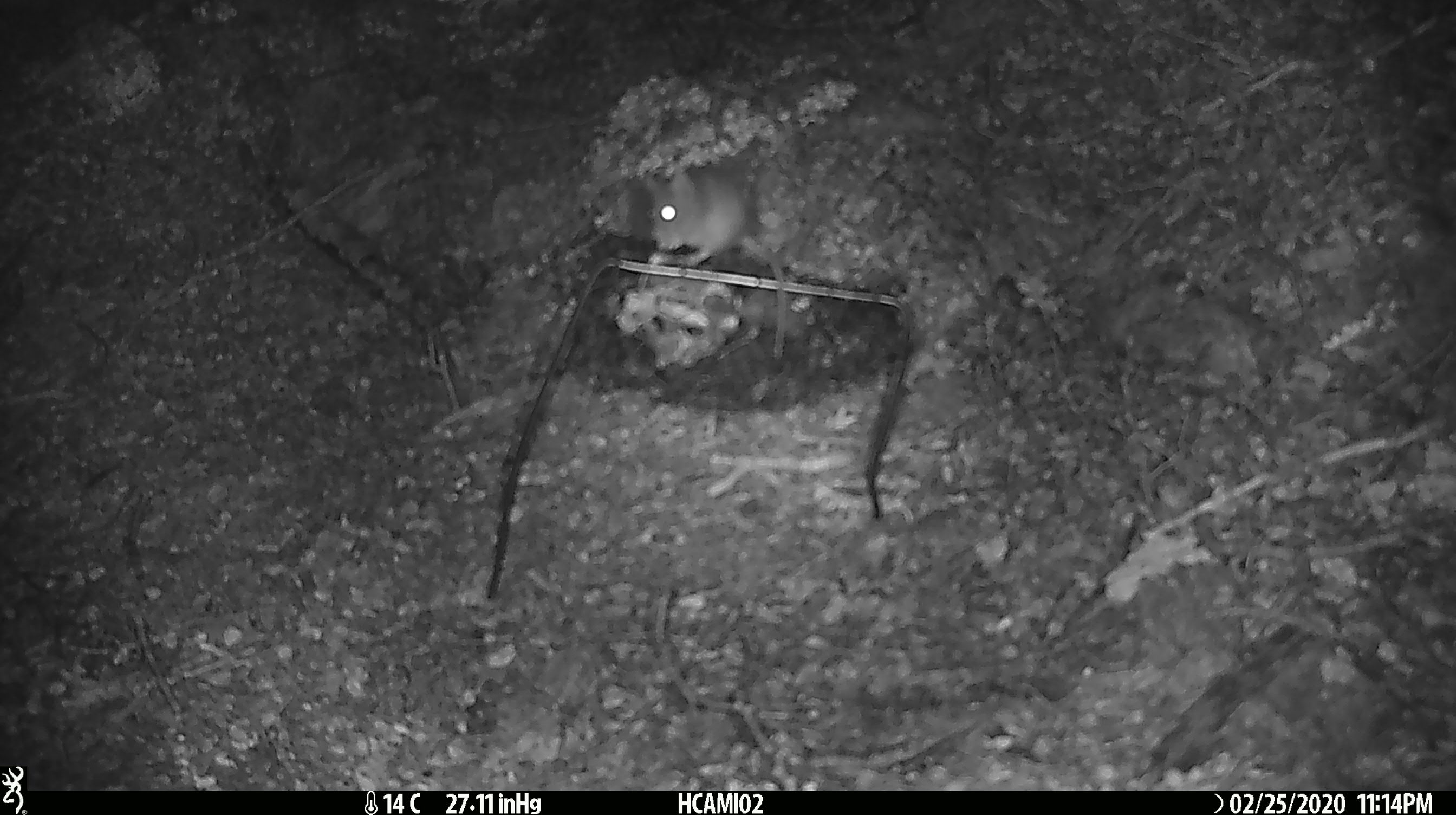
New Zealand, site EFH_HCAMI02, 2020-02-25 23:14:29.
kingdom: Animalia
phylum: Chordata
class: Mammalia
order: Rodentia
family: Muridae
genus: Mus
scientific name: Mus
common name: mouse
Mouse (Mus).